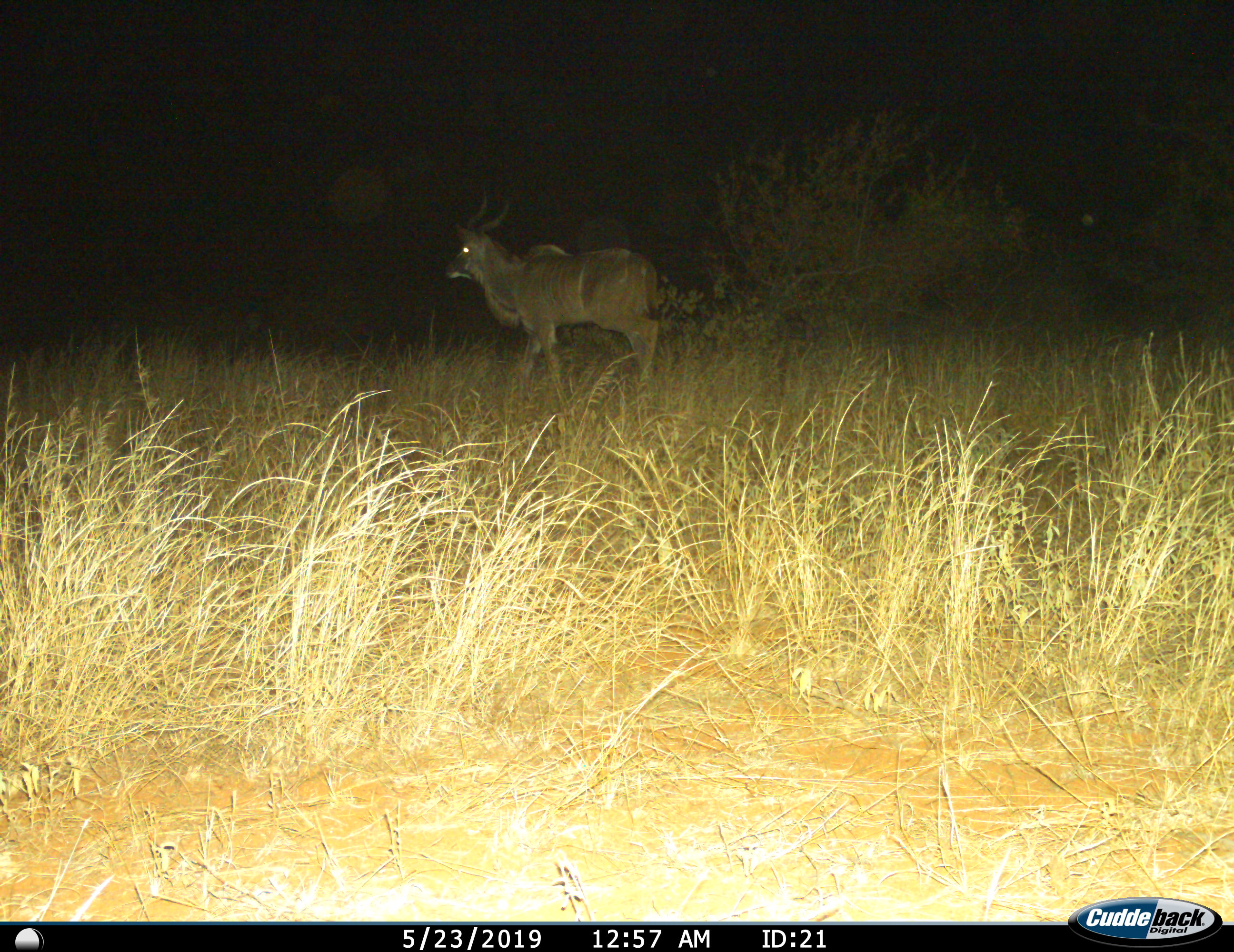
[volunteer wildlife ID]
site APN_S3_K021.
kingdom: Animalia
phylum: Chordata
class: Mammalia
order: Artiodactyla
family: Bovidae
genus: Tragelaphus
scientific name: Tragelaphus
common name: kudu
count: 1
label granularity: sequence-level